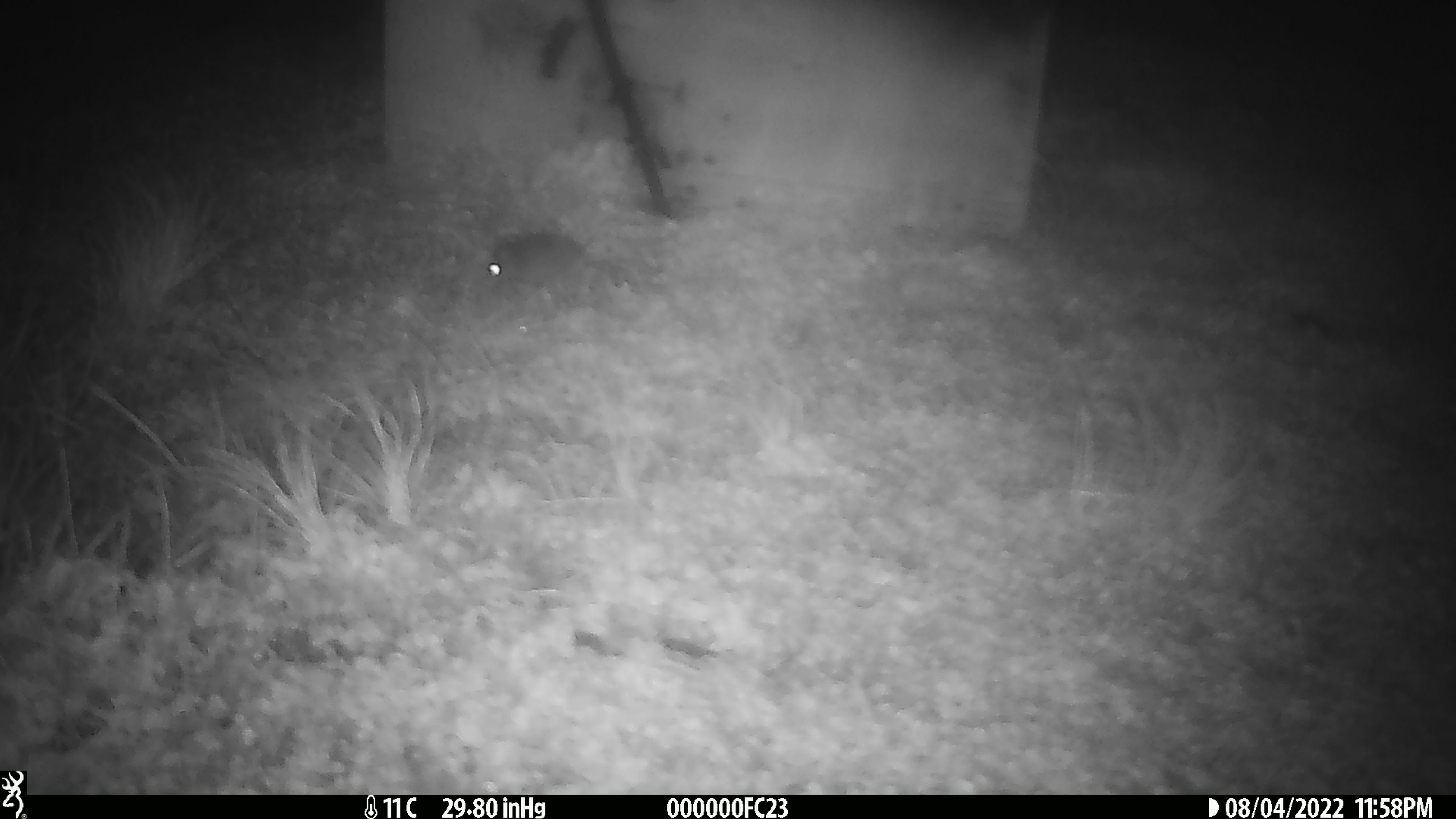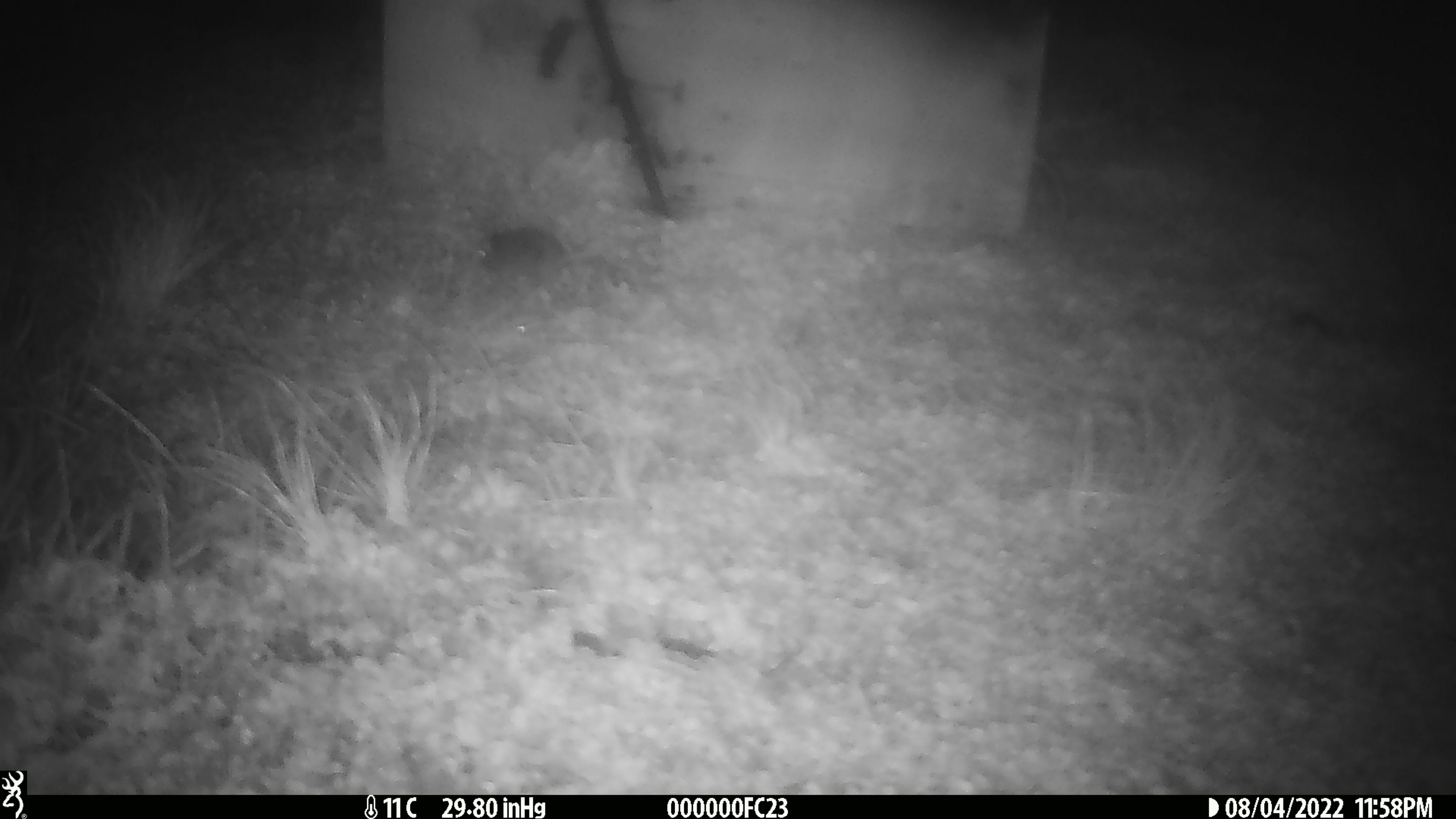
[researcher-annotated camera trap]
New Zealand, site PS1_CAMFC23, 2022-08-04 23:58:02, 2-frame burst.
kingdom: Animalia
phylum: Chordata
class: Mammalia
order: Rodentia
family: Muridae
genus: Mus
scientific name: Mus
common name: mouse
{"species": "mouse (Mus)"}